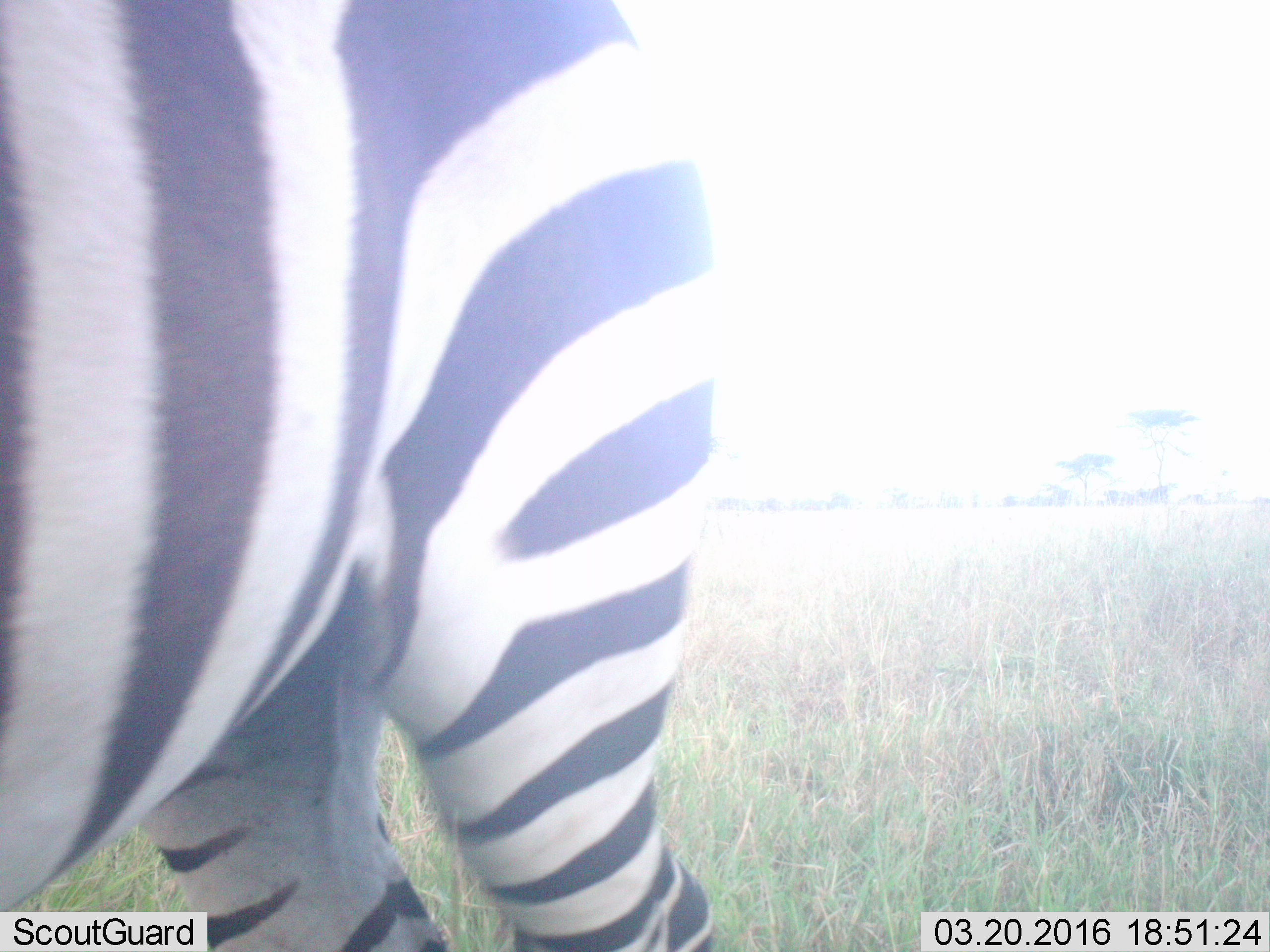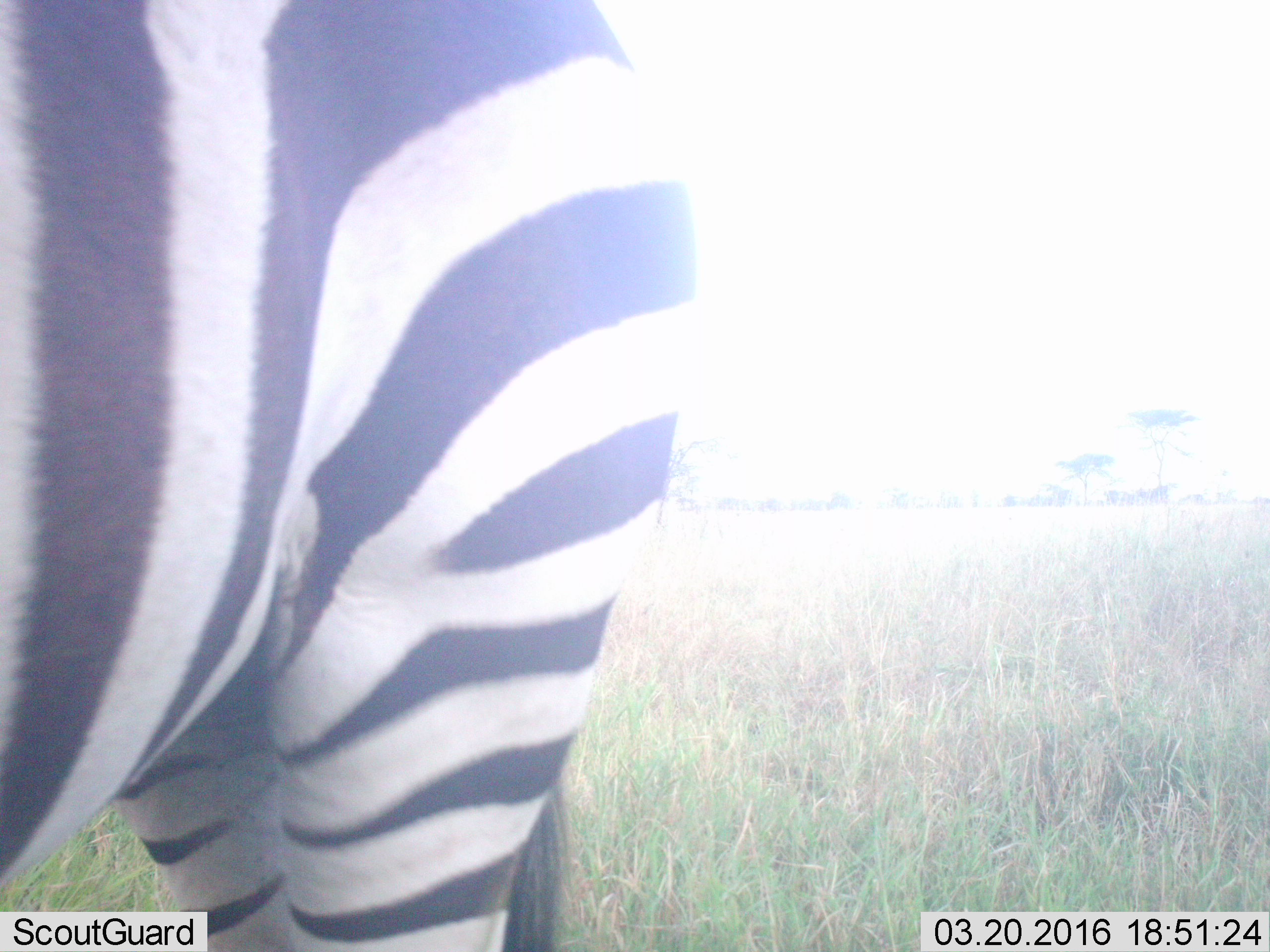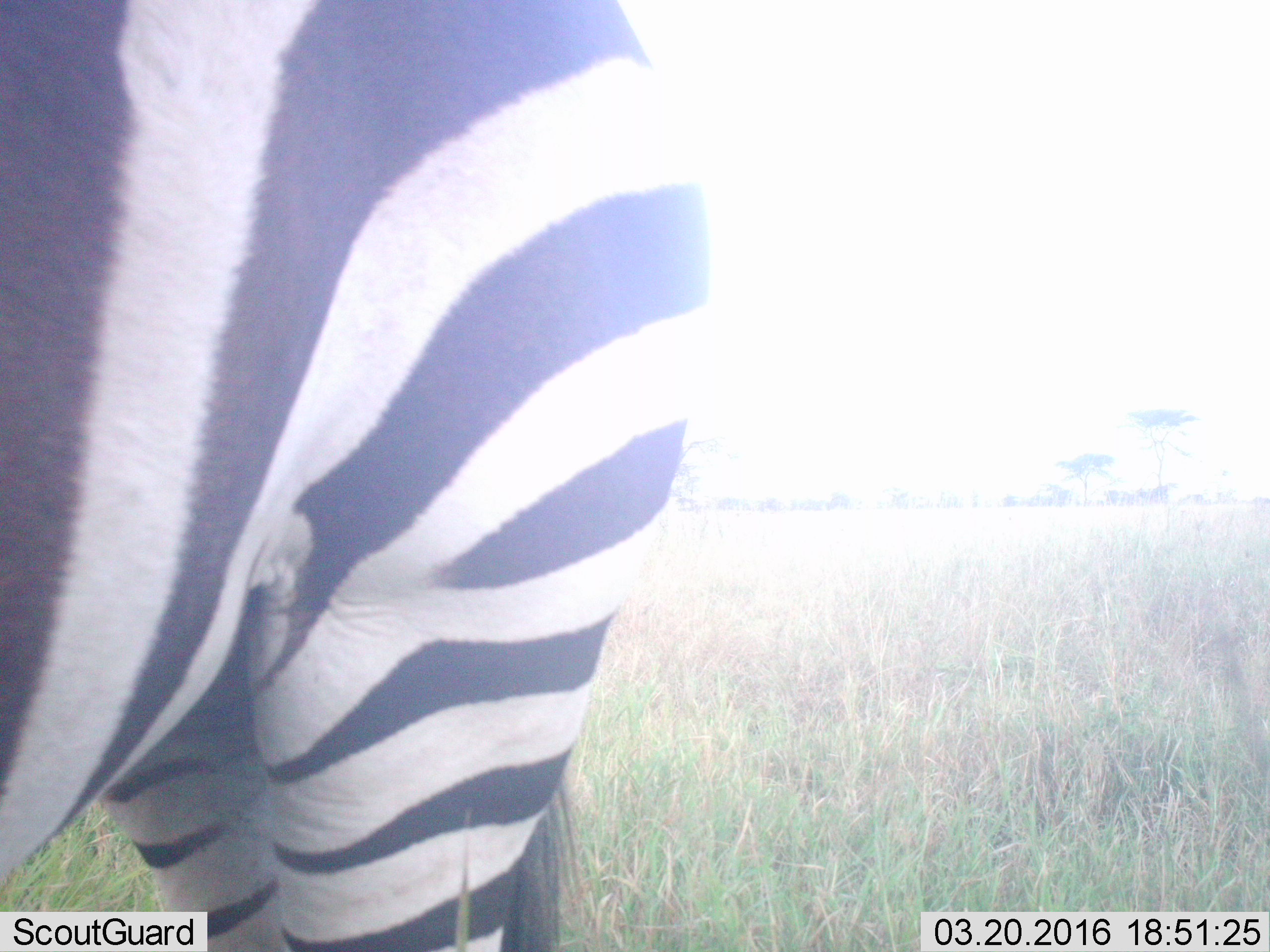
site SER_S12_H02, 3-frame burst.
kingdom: Animalia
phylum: Chordata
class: Mammalia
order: Perissodactyla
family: Equidae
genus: Equus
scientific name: Equus quagga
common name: plains zebra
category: zebraplains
Zebraplains (plains zebra) (Equus quagga), count 1. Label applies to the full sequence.